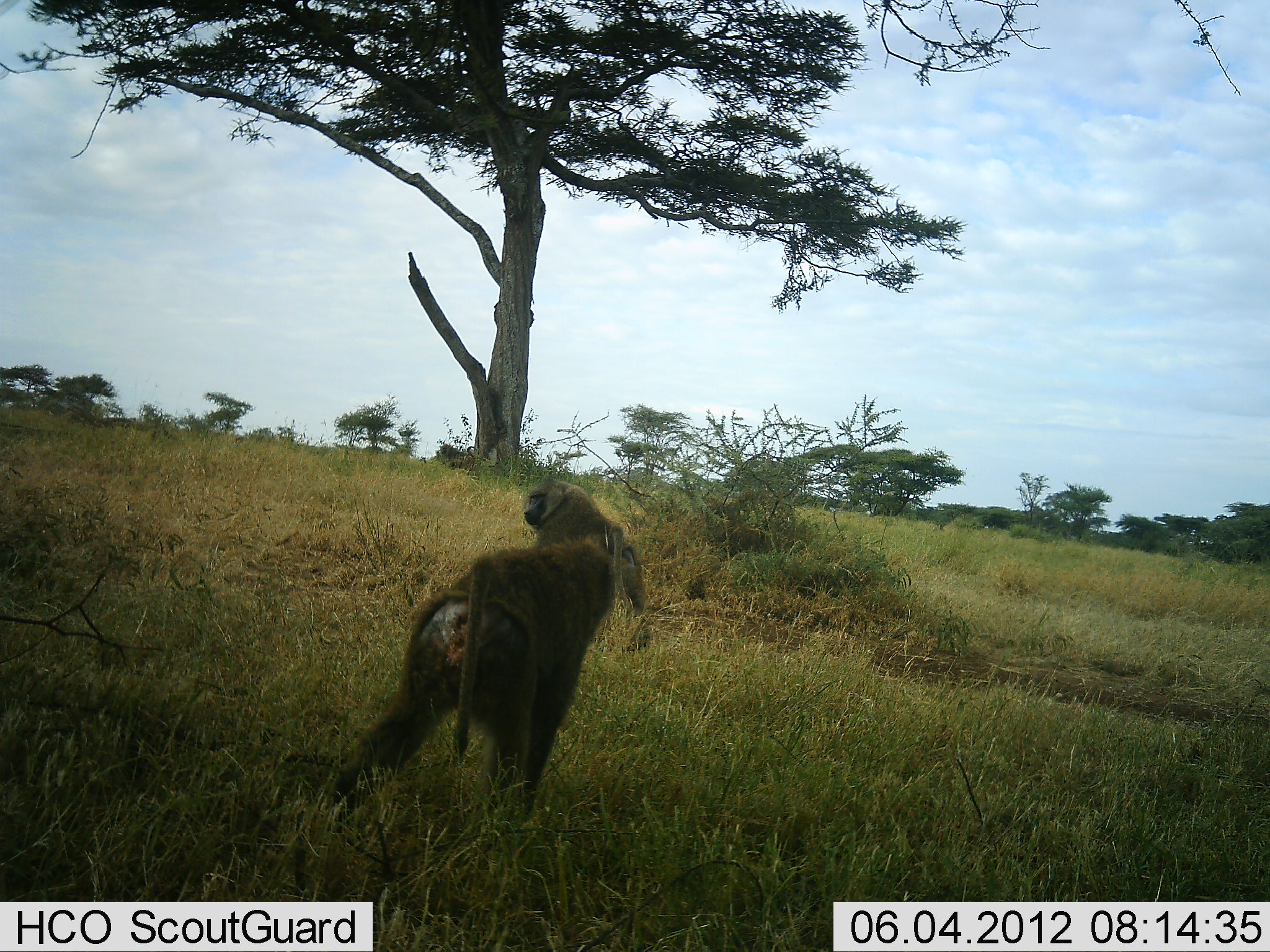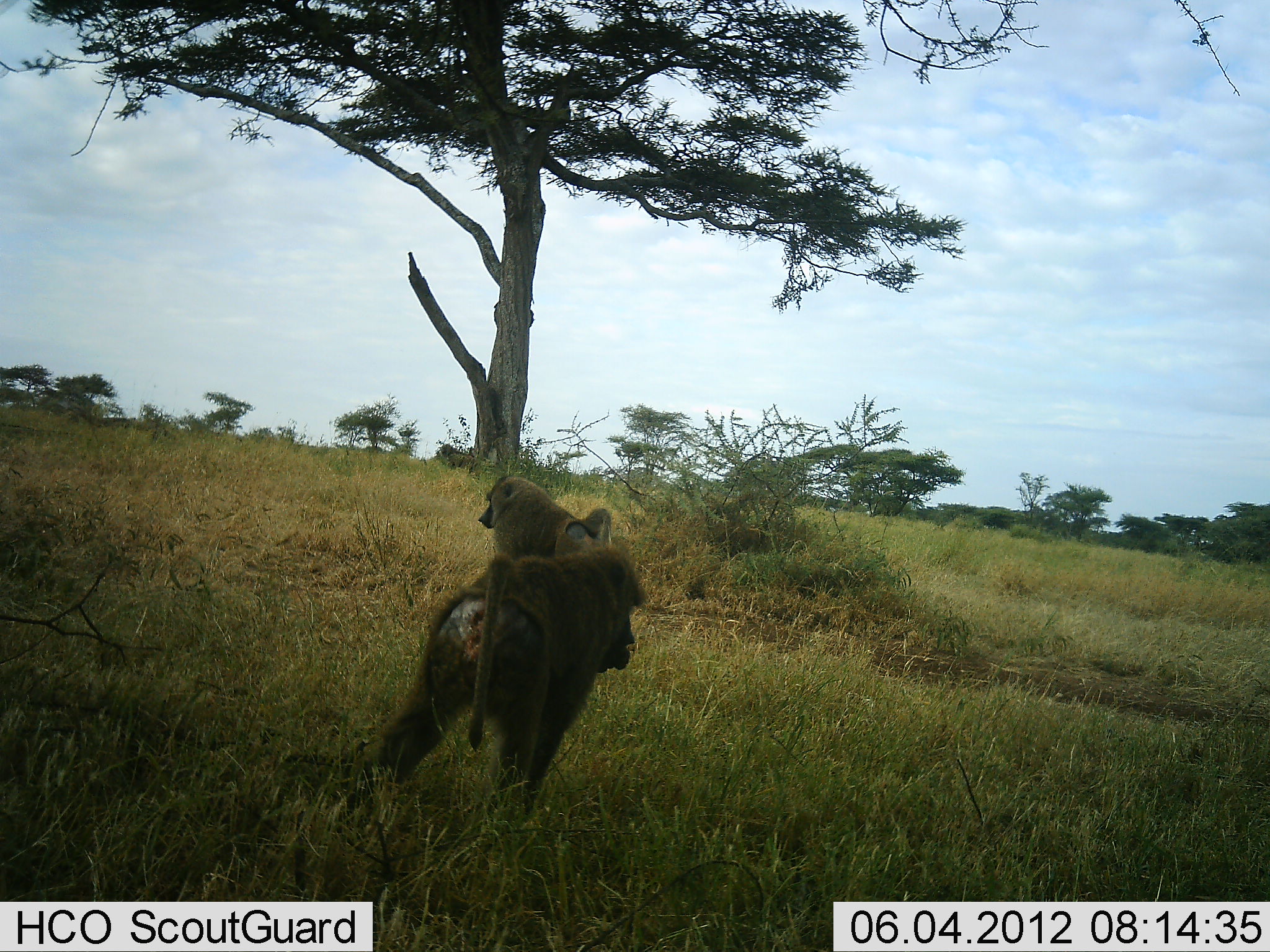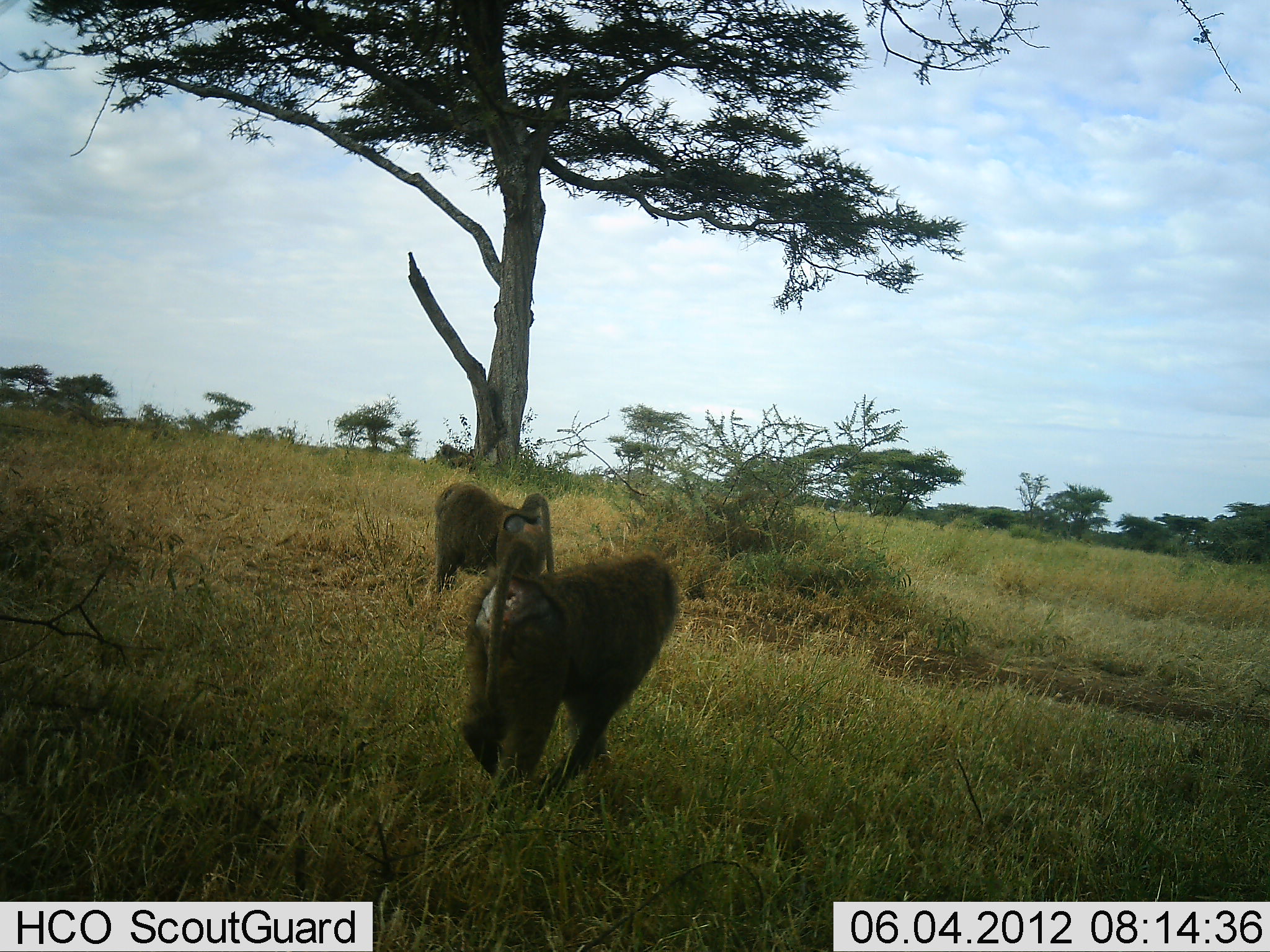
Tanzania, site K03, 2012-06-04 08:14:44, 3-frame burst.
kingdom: Animalia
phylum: Chordata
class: Mammalia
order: Primates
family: Cercopithecidae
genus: Papio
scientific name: Papio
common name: baboon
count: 2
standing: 10%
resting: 0%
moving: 100%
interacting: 0%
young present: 10%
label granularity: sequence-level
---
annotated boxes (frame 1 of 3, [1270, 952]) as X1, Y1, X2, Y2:
animal: 321, 535, 611, 831; 522, 475, 650, 634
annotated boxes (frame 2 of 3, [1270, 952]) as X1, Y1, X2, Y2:
animal: 339, 544, 639, 841; 477, 475, 648, 606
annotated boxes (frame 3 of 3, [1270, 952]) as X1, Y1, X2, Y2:
animal: 464, 540, 679, 821; 429, 478, 557, 575